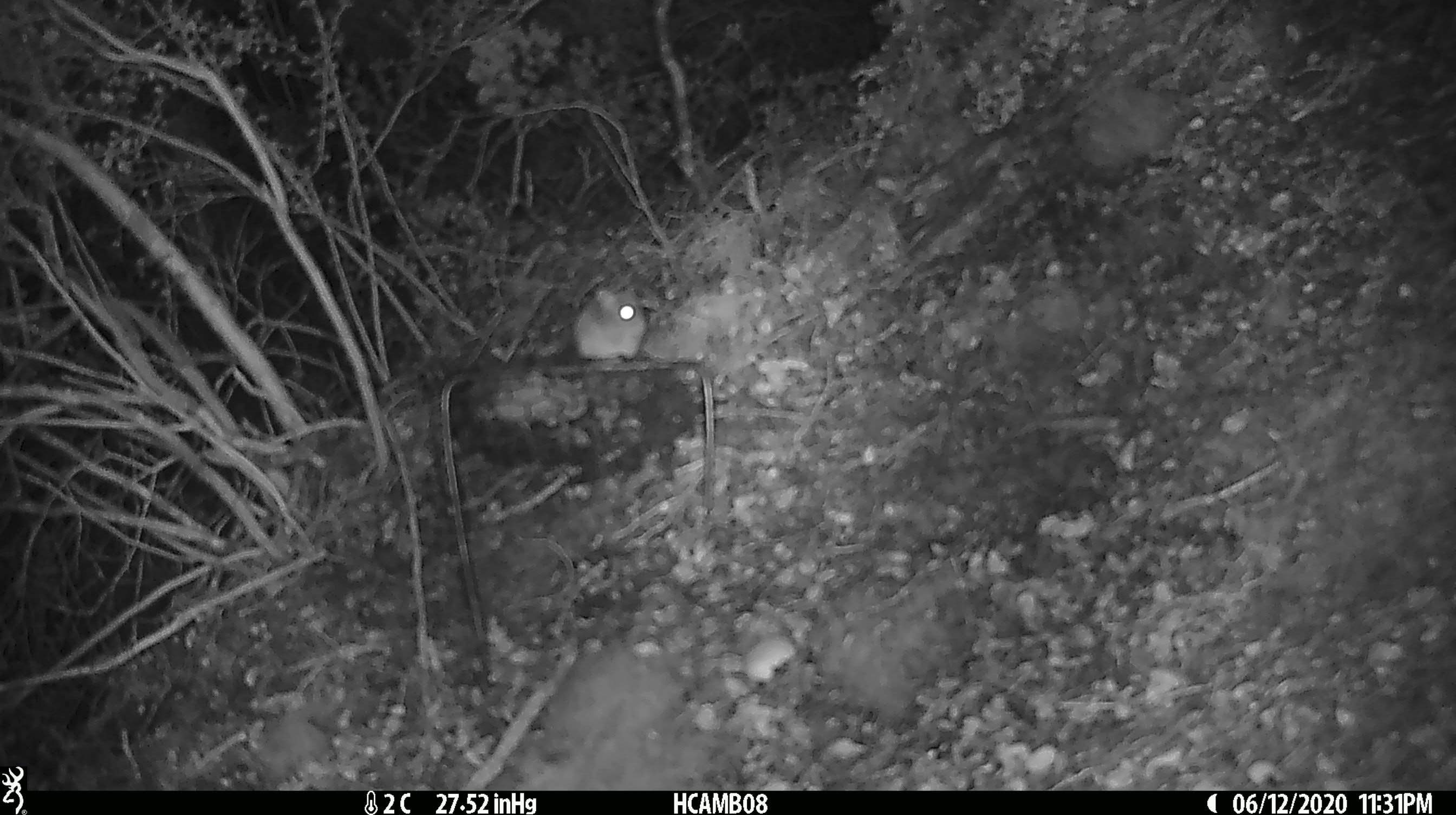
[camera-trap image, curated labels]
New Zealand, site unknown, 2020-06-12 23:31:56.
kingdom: Animalia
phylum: Chordata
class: Mammalia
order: Rodentia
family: Muridae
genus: Mus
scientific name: Mus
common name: mouse